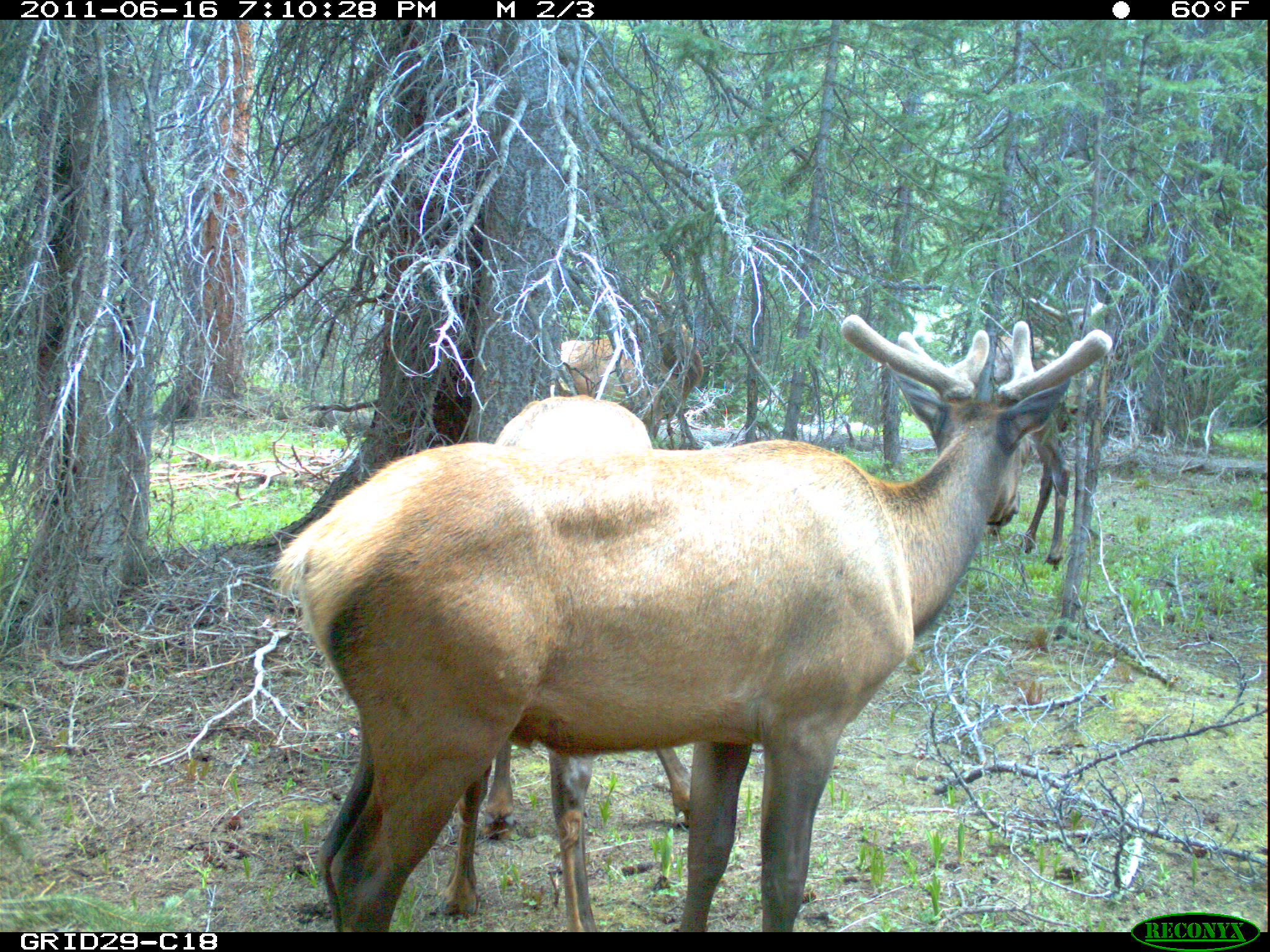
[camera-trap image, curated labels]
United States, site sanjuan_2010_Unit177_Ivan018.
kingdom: Animalia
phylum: Chordata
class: Mammalia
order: Artiodactyla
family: Cervidae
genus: Cervus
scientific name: Cervus elaphus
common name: red deer